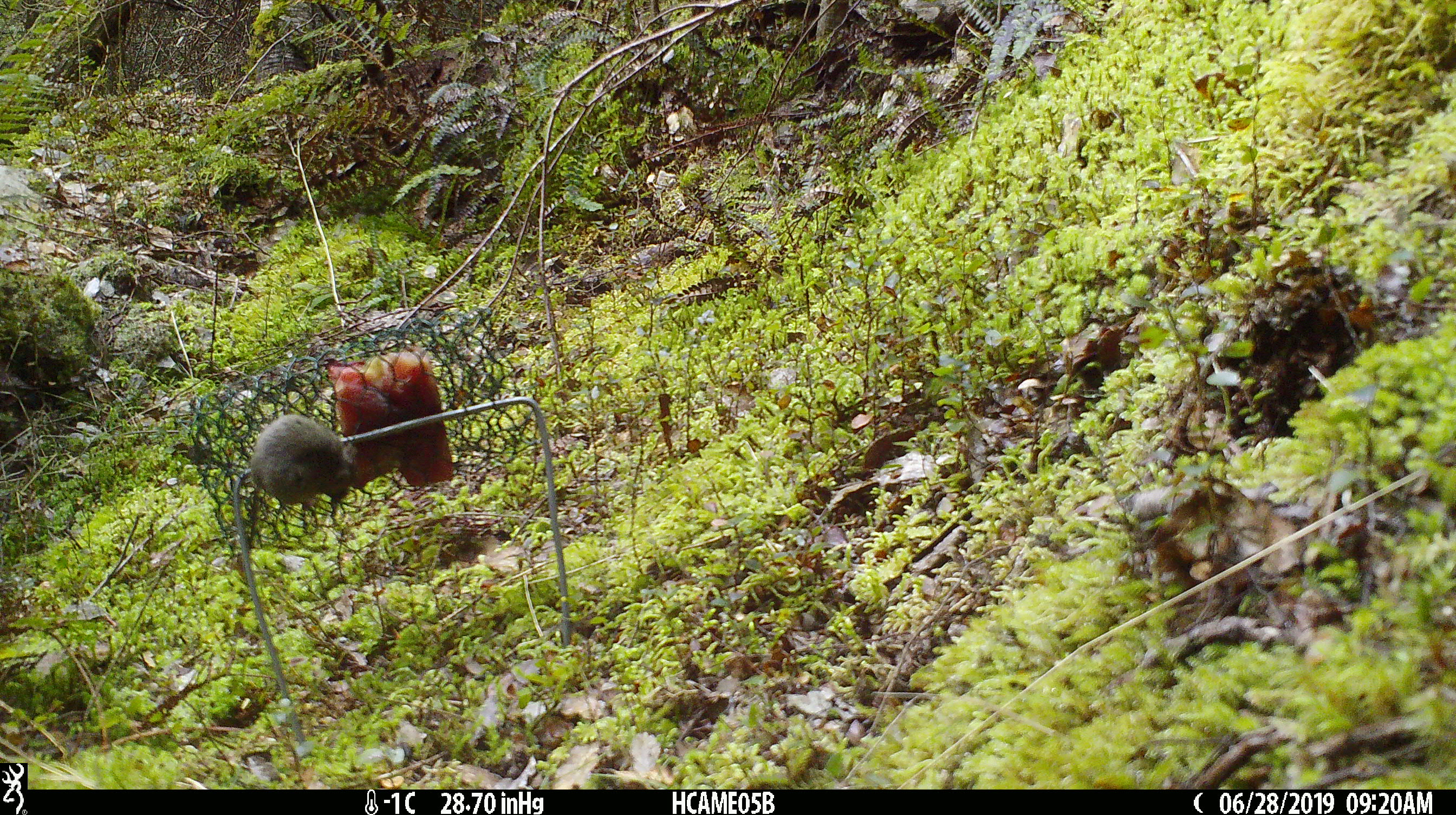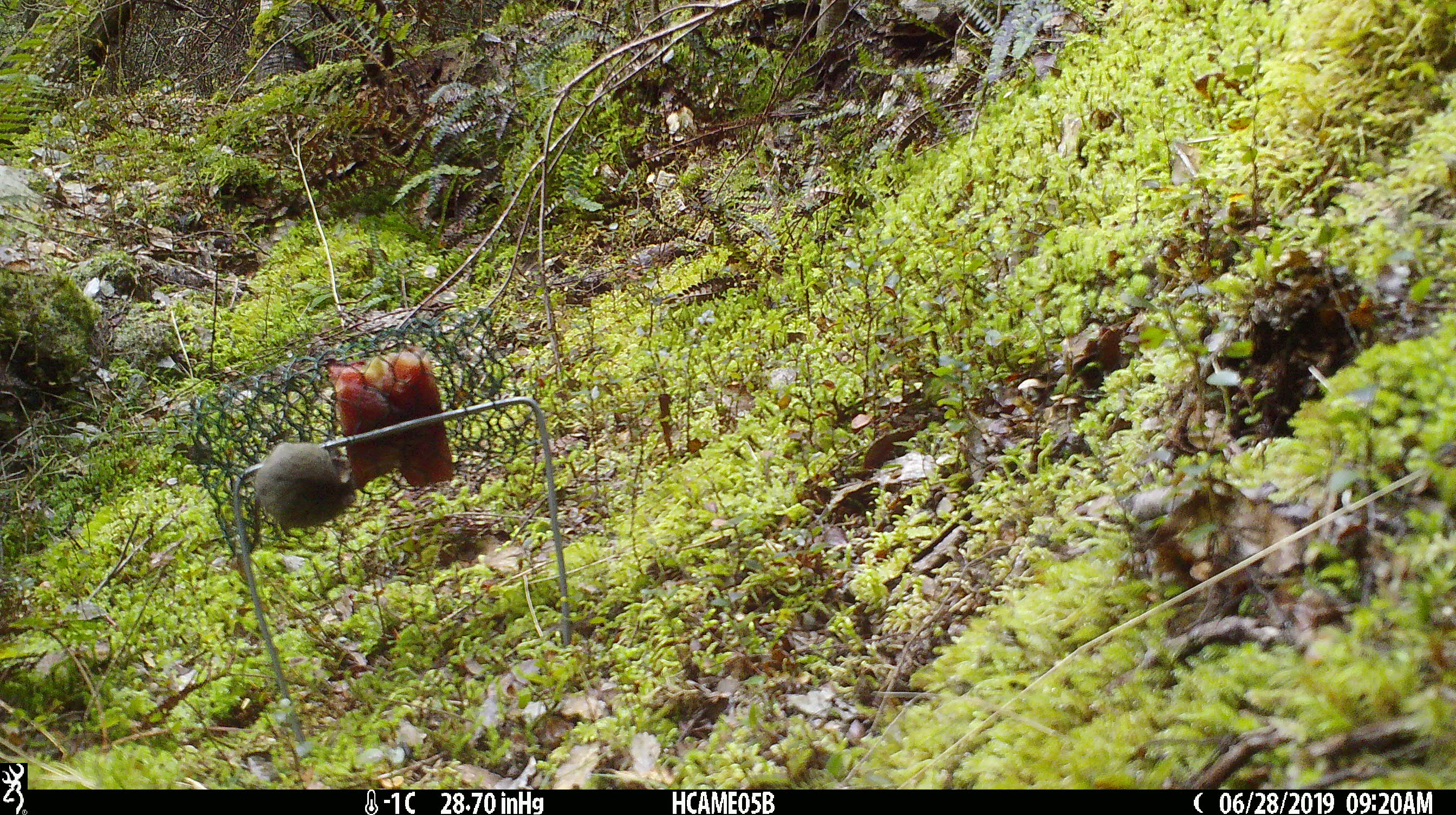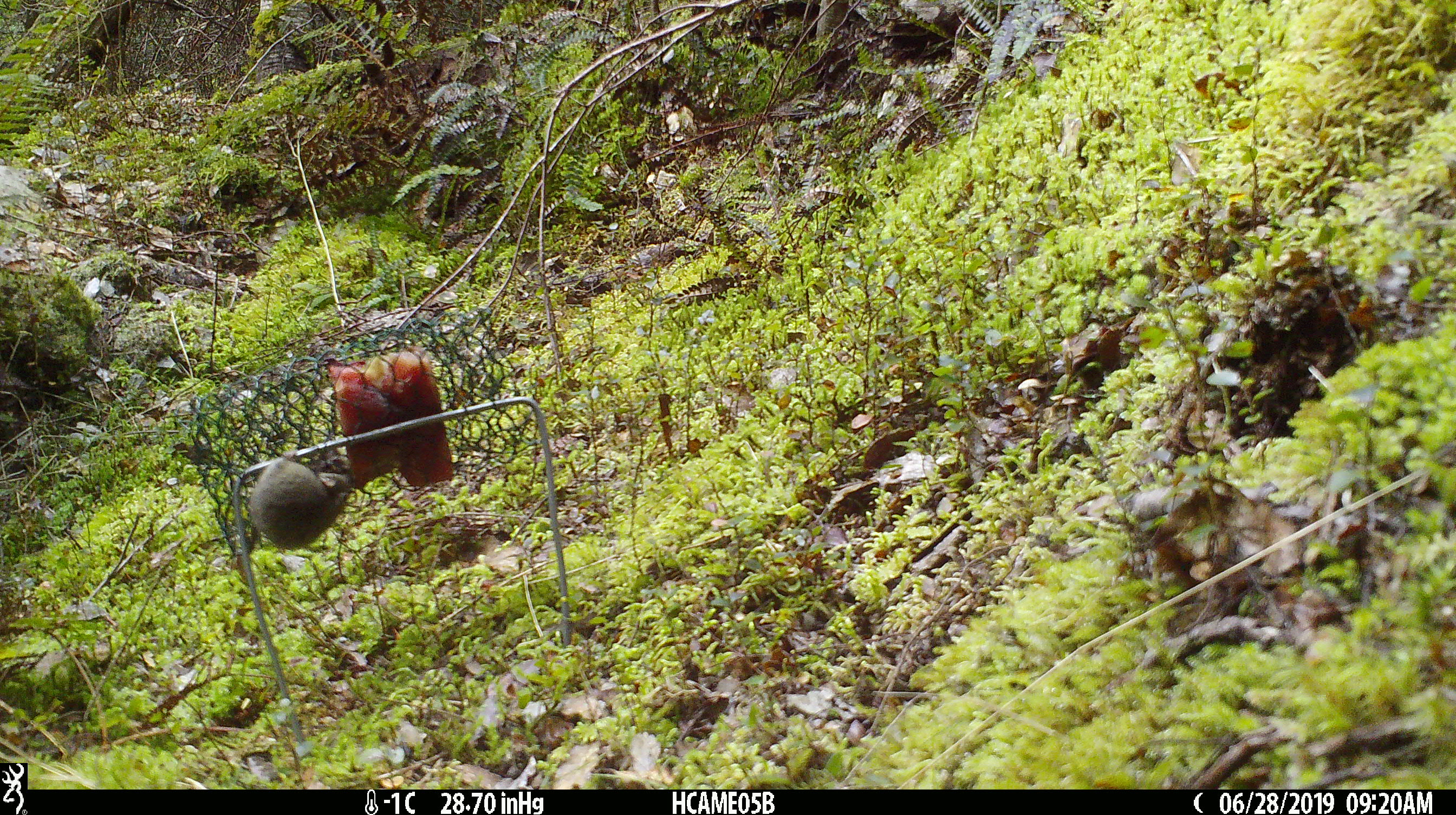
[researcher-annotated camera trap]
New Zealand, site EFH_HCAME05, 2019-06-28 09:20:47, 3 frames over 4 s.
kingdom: Animalia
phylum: Chordata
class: Mammalia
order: Rodentia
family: Muridae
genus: Mus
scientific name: Mus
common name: mouse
Mouse (Mus).